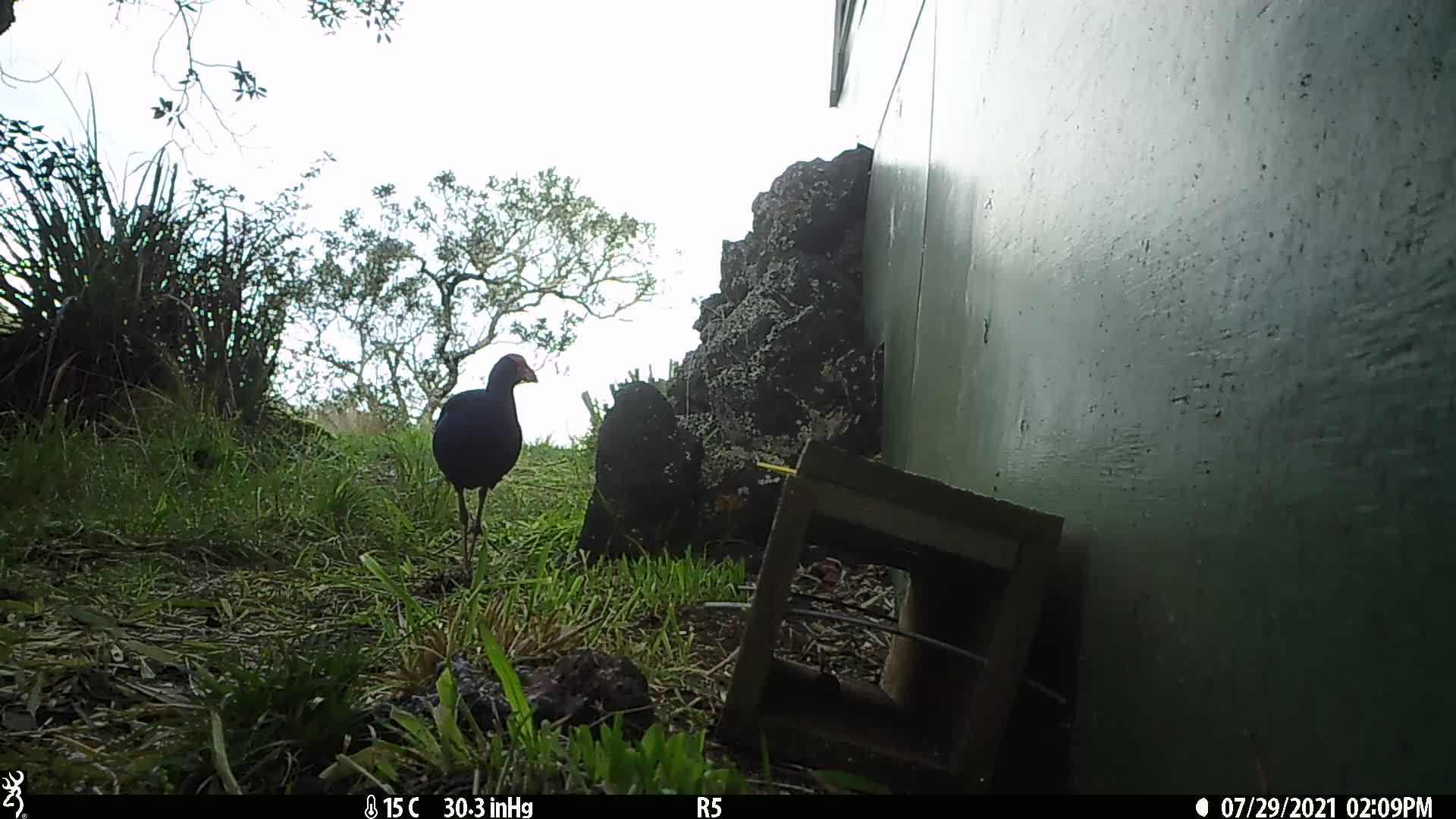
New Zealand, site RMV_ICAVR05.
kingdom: Animalia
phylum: Chordata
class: Aves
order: Gruiformes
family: Rallidae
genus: Porphyrio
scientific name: Porphyrio melanotus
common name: australasian swamphen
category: pukeko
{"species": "pukeko (australasian swamphen) (Porphyrio melanotus)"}